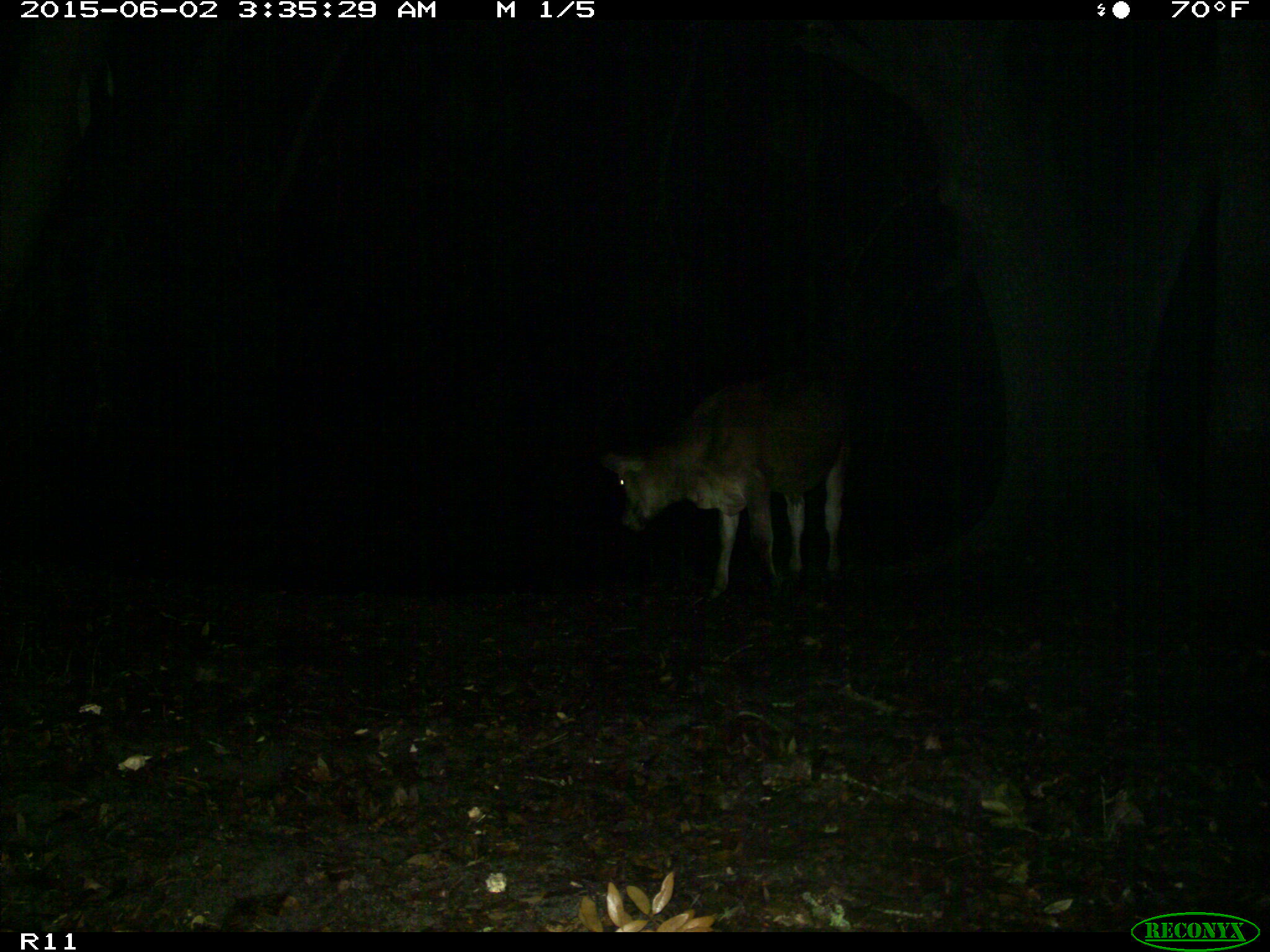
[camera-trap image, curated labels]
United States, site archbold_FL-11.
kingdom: Animalia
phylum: Chordata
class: Mammalia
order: Artiodactyla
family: Bovidae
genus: Bos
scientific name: Bos taurus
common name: domestic cow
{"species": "Bos taurus (domestic cow)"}